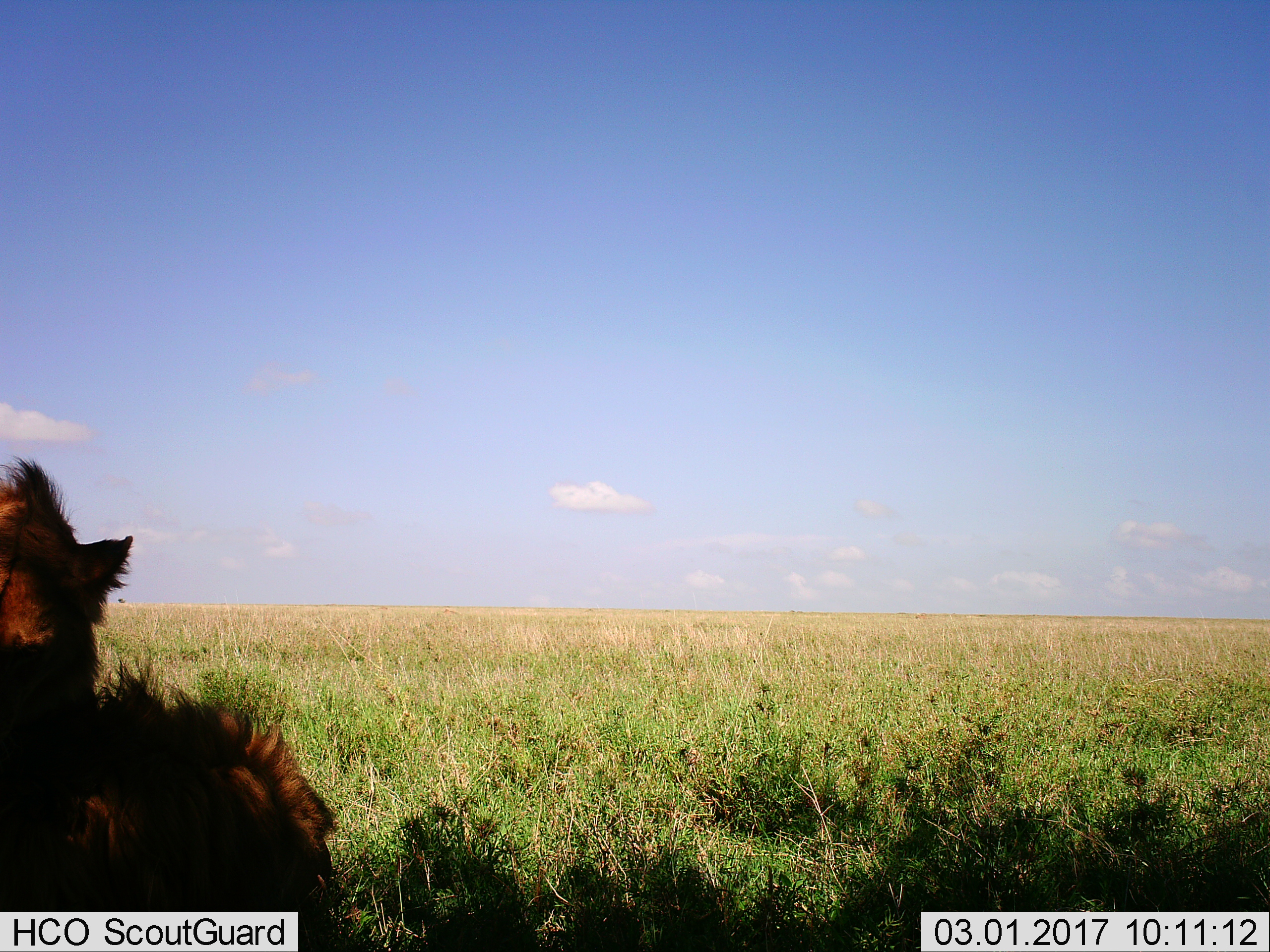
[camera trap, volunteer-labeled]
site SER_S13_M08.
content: unidentified animal